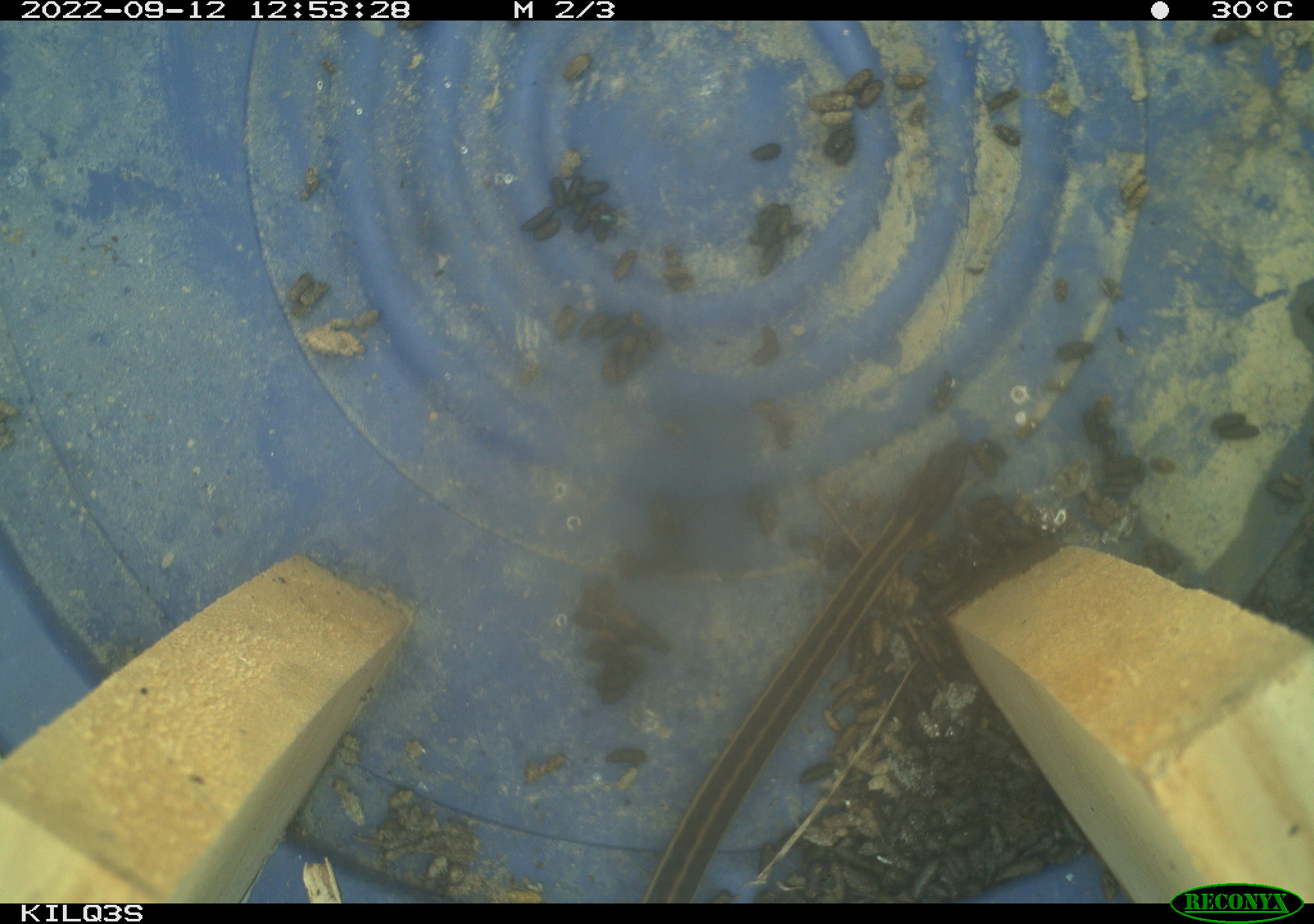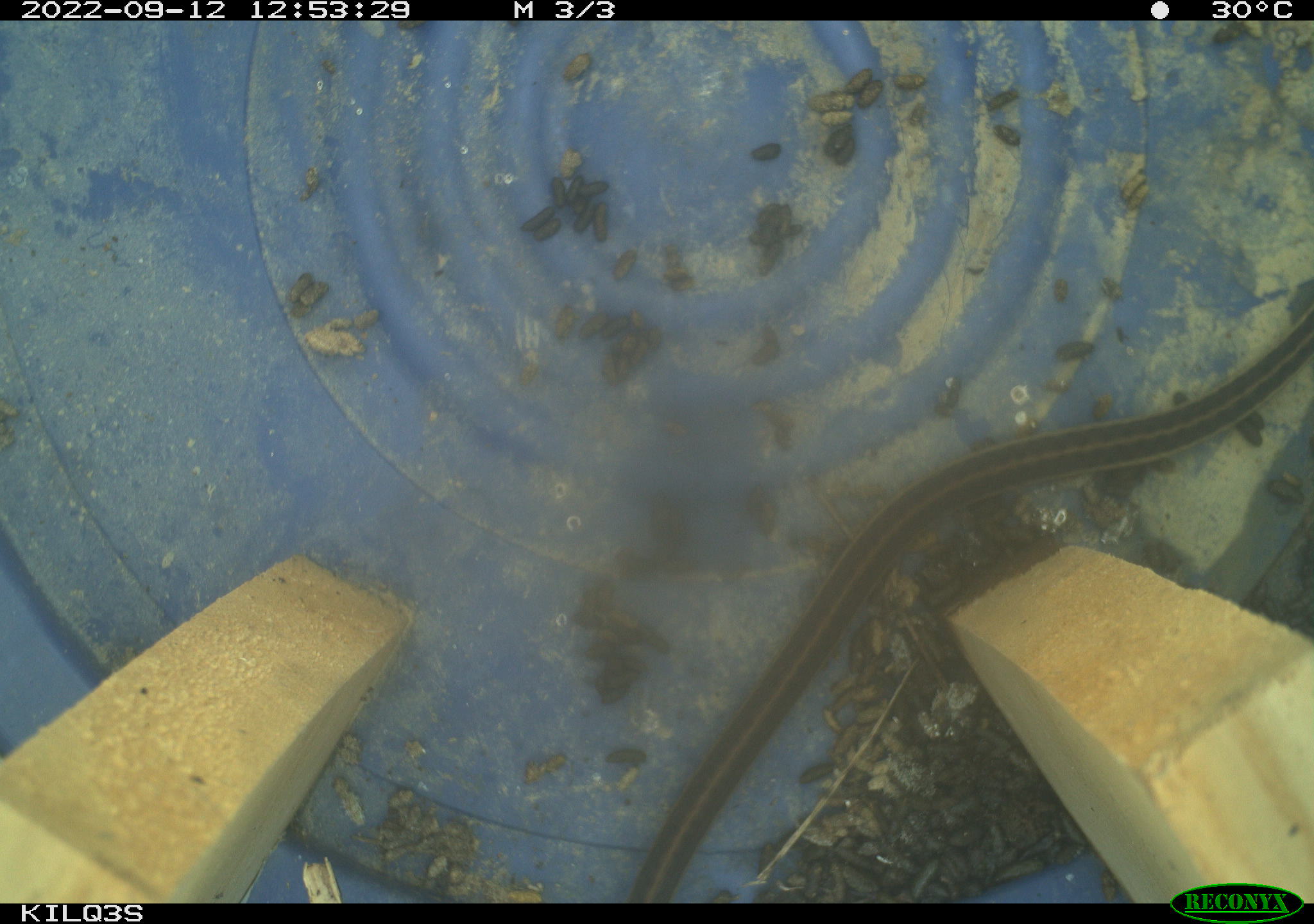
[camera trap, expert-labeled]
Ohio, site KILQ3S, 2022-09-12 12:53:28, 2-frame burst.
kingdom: Animalia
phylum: Chordata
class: Reptilia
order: Squamata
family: Colubridae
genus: Thamnophis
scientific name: Thamnophis sirtalis sirtalis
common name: eastern gartersnake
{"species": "eastern gartersnake (Thamnophis sirtalis sirtalis)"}